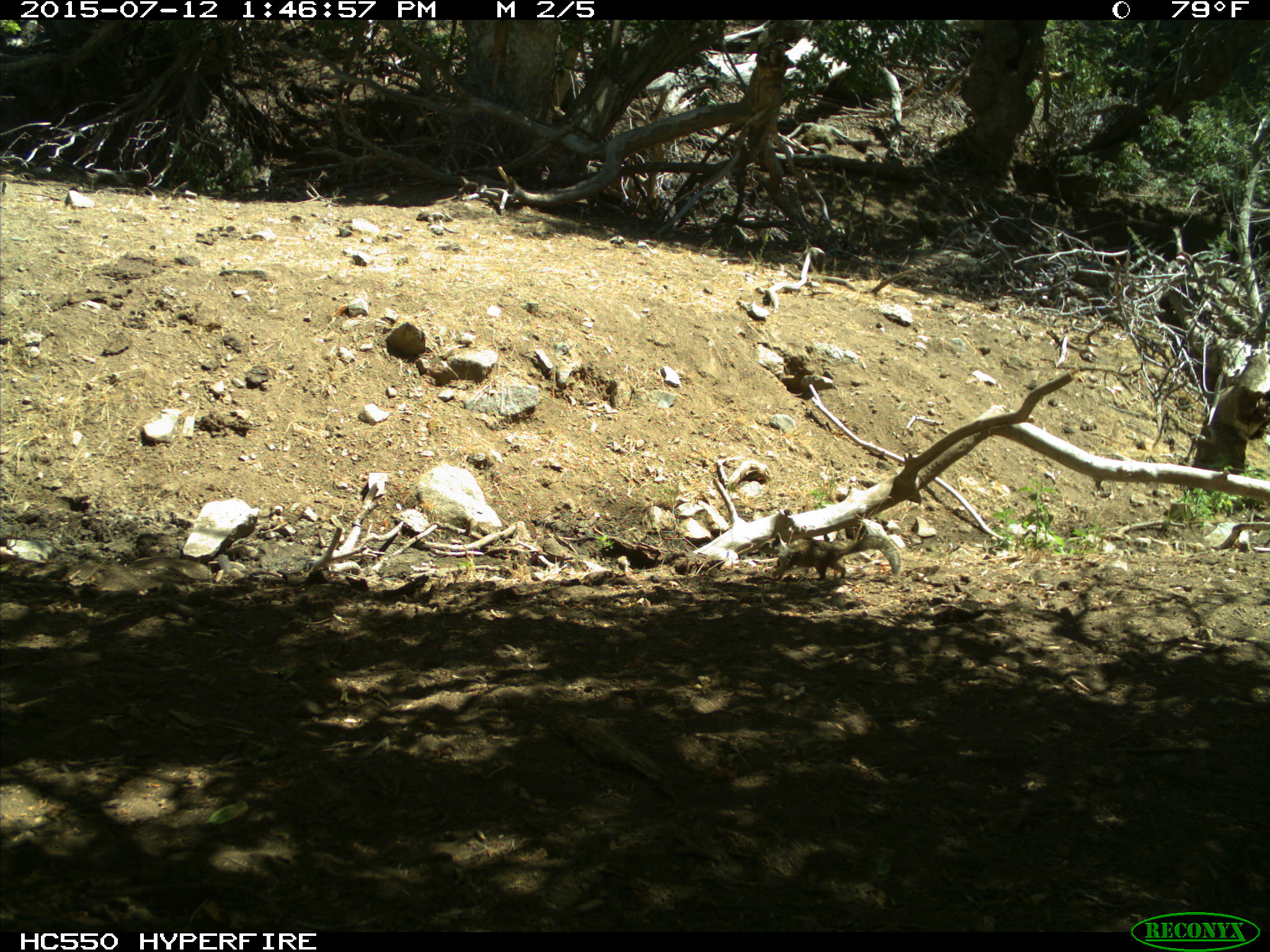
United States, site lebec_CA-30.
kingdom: Animalia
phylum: Chordata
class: Mammalia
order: Rodentia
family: Sciuridae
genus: Otospermophilus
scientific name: Otospermophilus beecheyi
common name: california ground squirrel